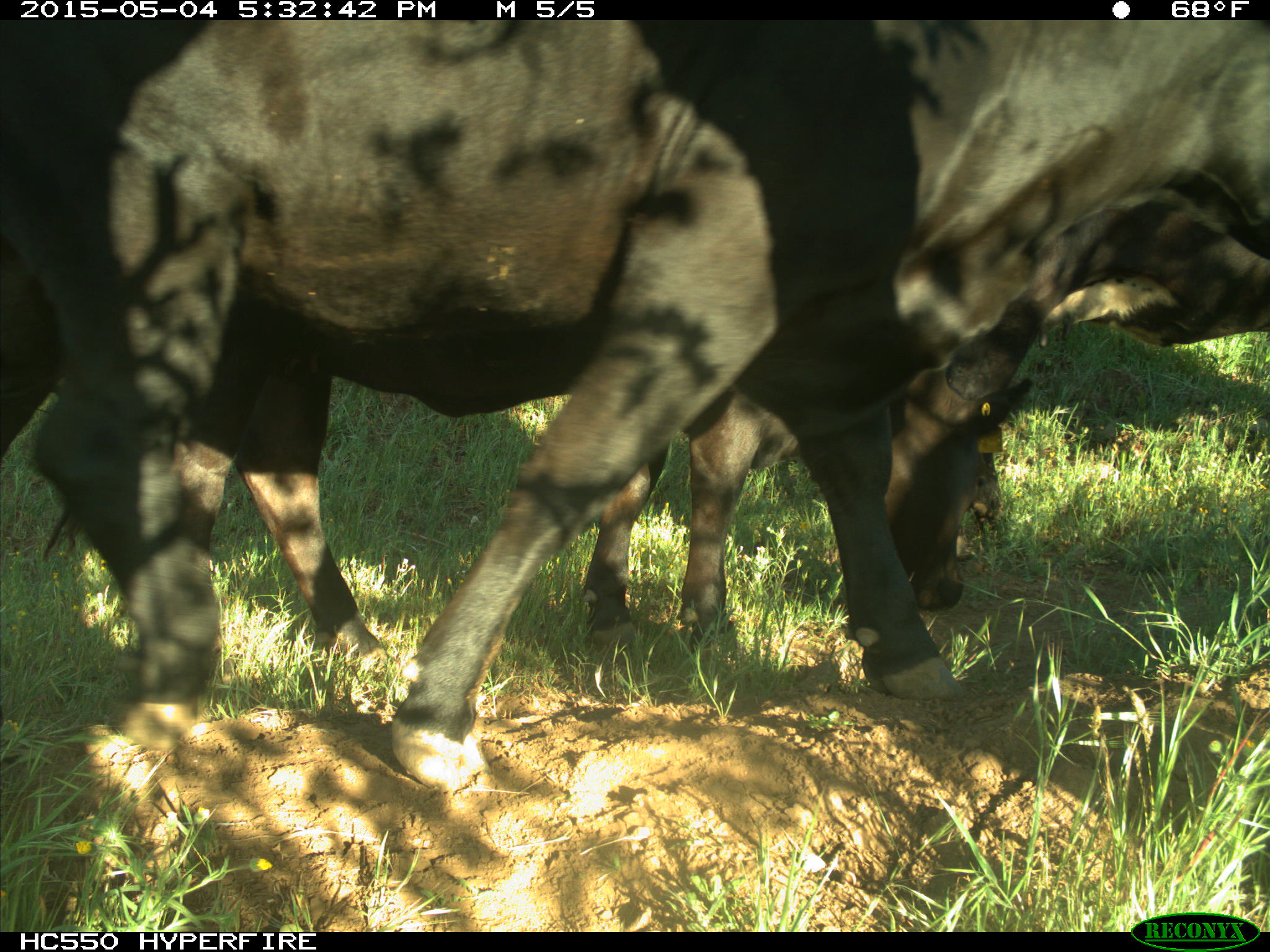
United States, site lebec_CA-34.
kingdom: Animalia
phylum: Chordata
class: Mammalia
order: Artiodactyla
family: Bovidae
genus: Bos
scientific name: Bos taurus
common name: domestic cow